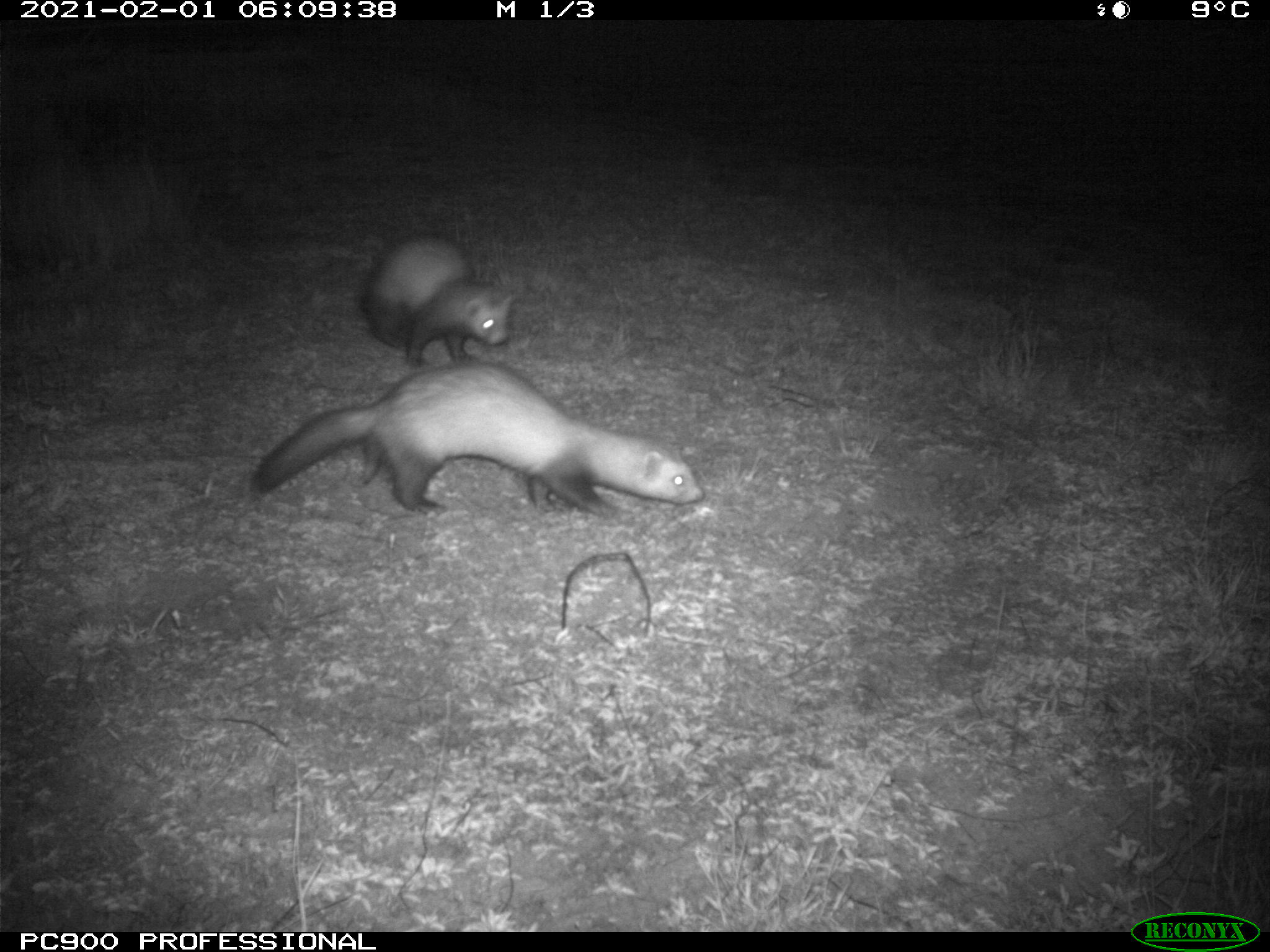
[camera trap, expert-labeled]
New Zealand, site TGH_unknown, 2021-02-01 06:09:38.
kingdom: Animalia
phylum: Chordata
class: Mammalia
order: Carnivora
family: Mustelidae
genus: Mustela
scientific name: Mustela furo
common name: ferret